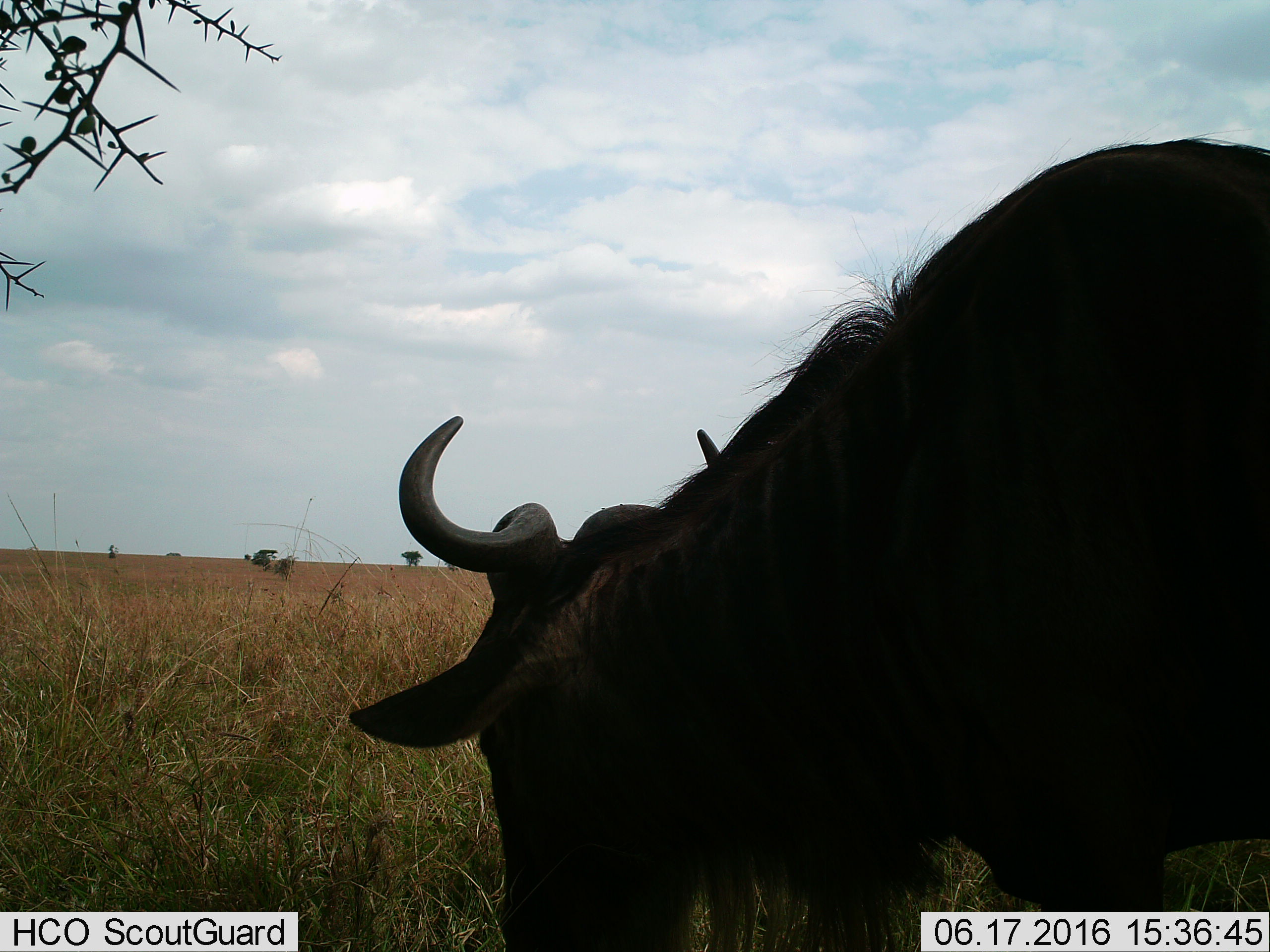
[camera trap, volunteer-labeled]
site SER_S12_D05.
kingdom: Animalia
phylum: Chordata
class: Mammalia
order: Artiodactyla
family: Bovidae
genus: Connochaetes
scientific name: Connochaetes taurinus taurinus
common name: blue wildebeest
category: wildebeestblue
Wildebeestblue (blue wildebeest) (Connochaetes taurinus taurinus), count 1. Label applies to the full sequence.